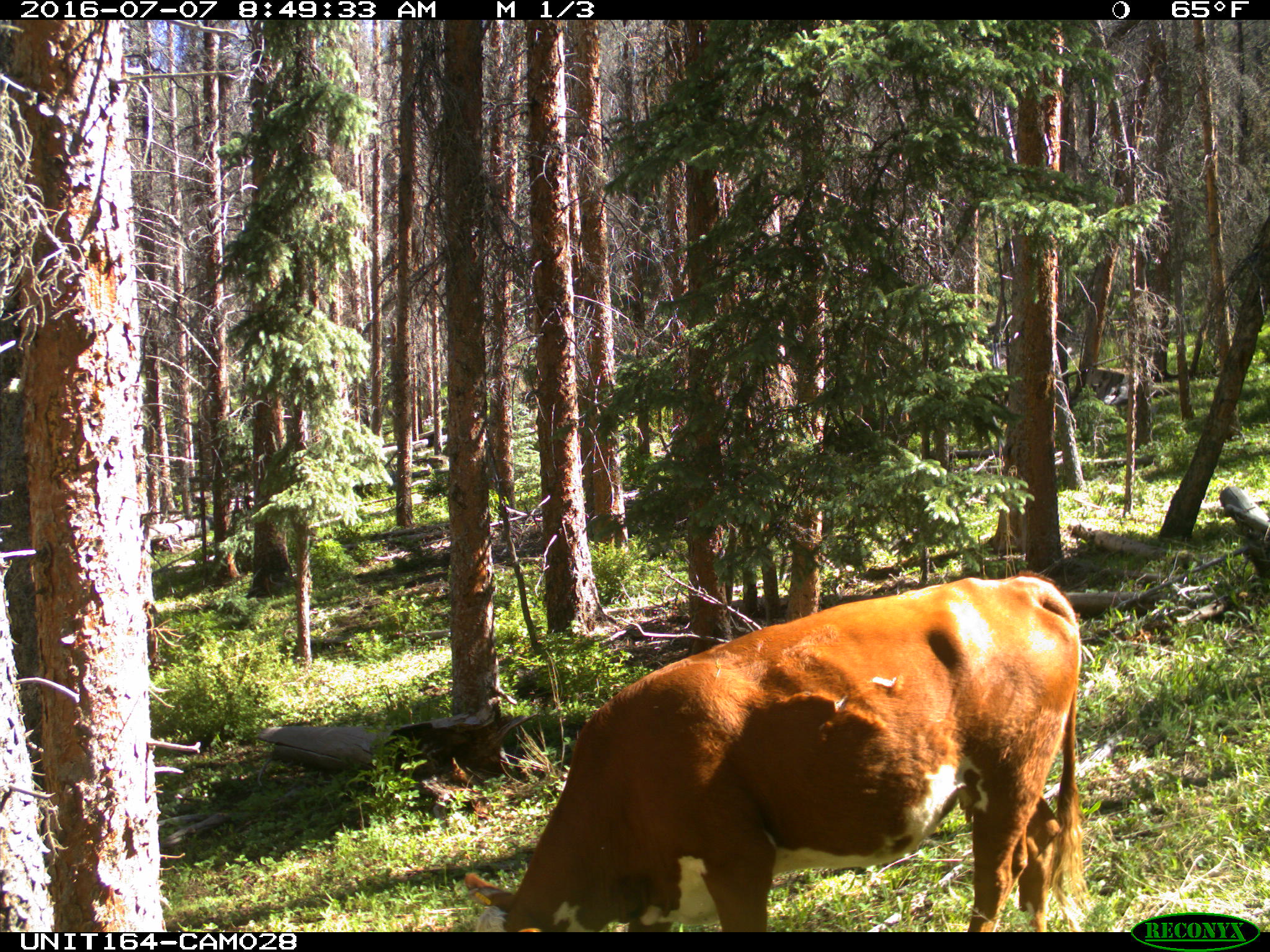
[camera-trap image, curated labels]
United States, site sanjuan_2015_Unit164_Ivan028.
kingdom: Animalia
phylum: Chordata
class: Mammalia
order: Artiodactyla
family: Bovidae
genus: Bos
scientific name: Bos taurus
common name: domestic cow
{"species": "Bos taurus (domestic cow)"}